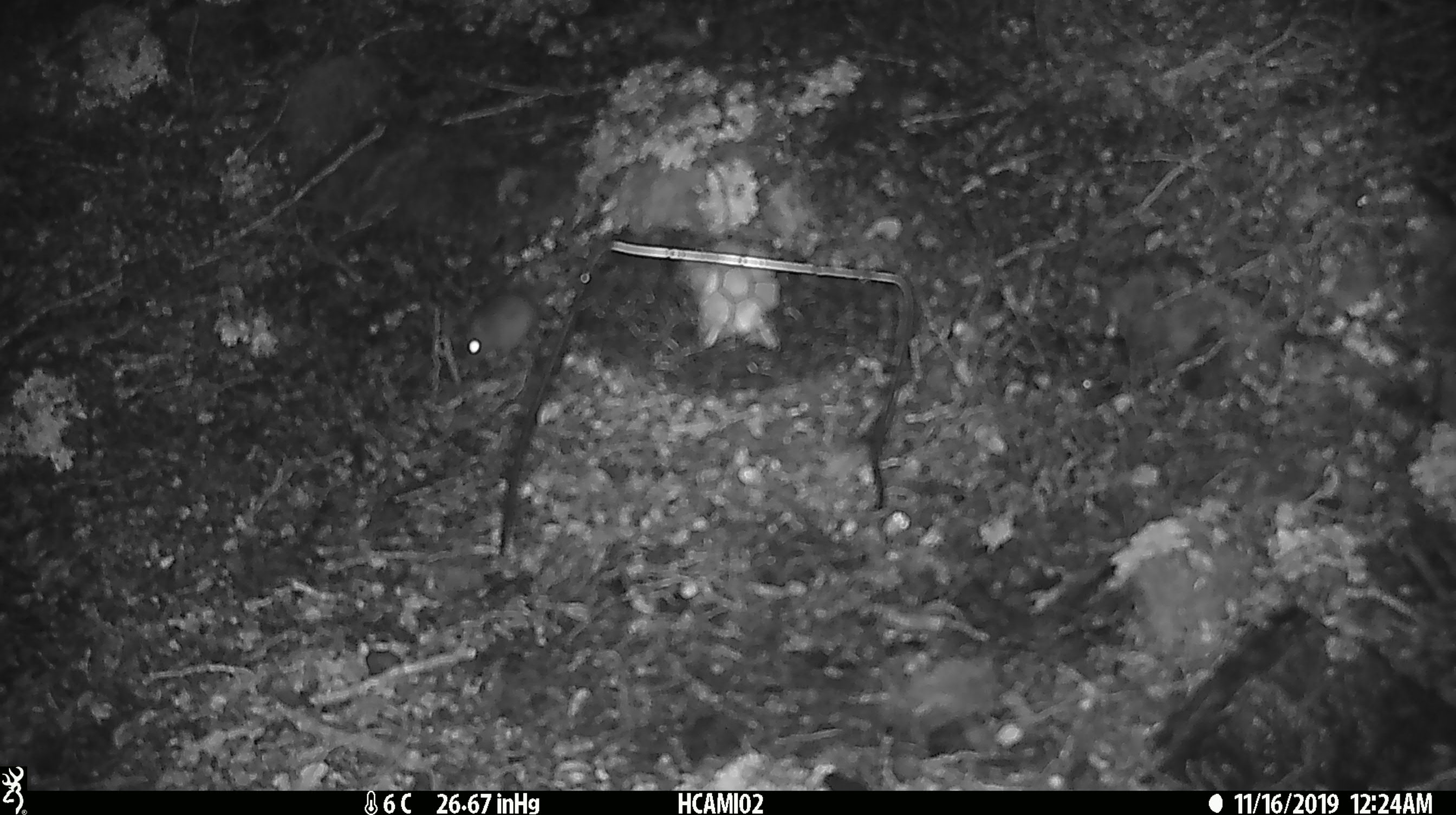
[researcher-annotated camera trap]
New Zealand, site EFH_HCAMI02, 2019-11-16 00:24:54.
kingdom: Animalia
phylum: Chordata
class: Mammalia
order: Rodentia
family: Muridae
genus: Mus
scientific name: Mus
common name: mouse